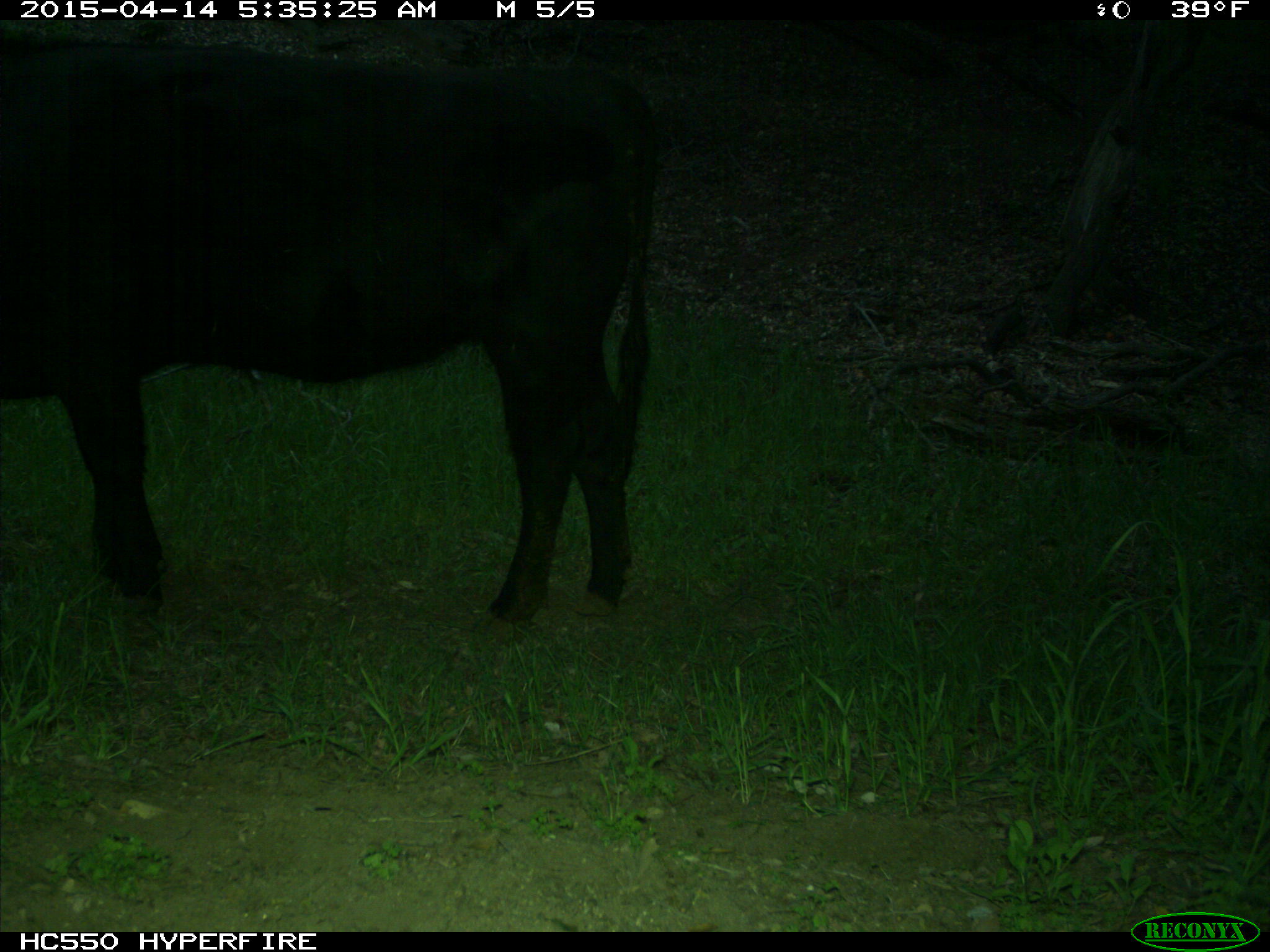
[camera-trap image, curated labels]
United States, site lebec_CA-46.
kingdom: Animalia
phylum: Chordata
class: Mammalia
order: Artiodactyla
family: Bovidae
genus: Bos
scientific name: Bos taurus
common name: domestic cow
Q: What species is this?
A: Bos taurus (domestic cow).